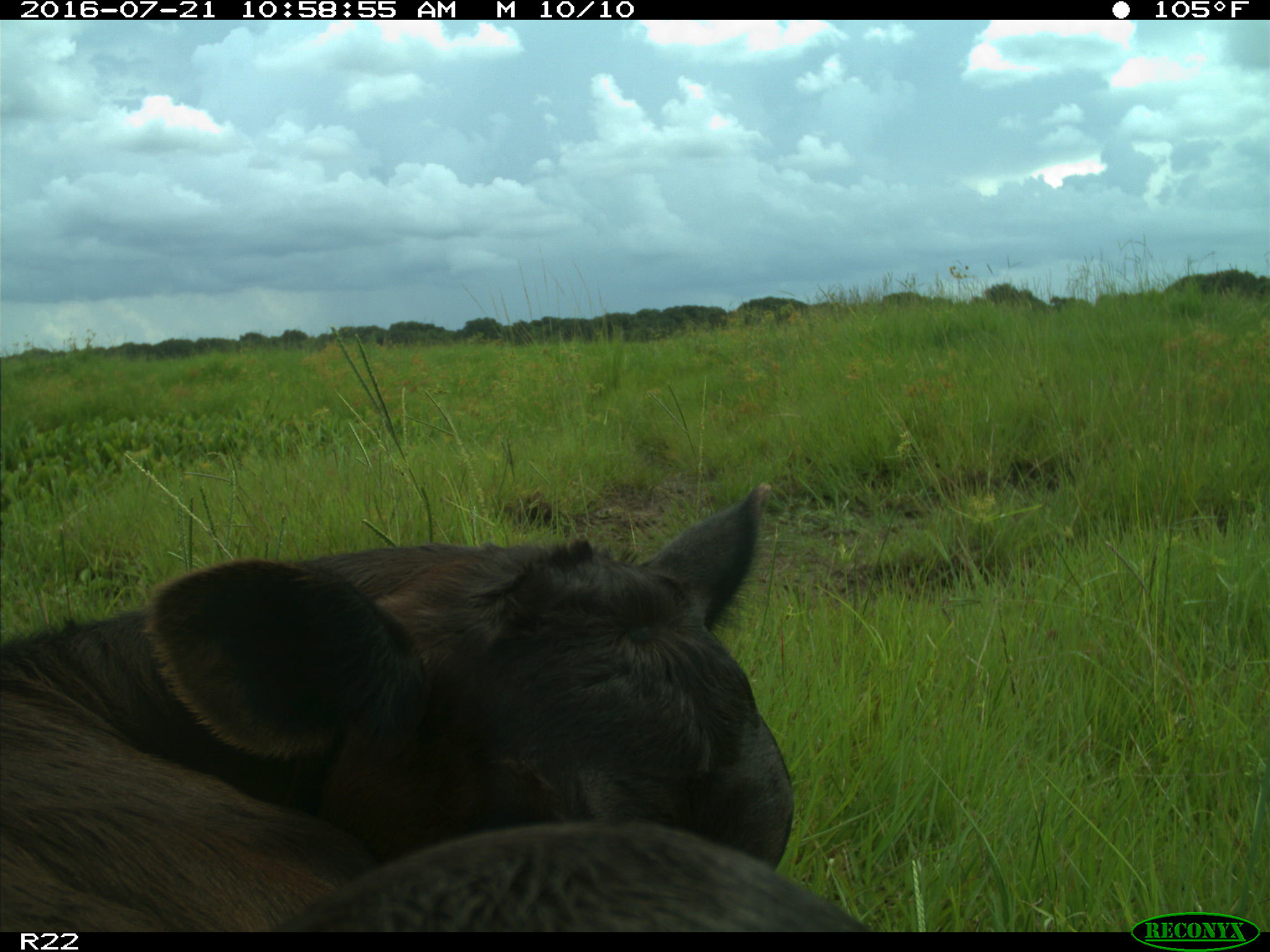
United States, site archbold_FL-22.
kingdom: Animalia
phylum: Chordata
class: Mammalia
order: Artiodactyla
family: Bovidae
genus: Bos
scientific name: Bos taurus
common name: domestic cow